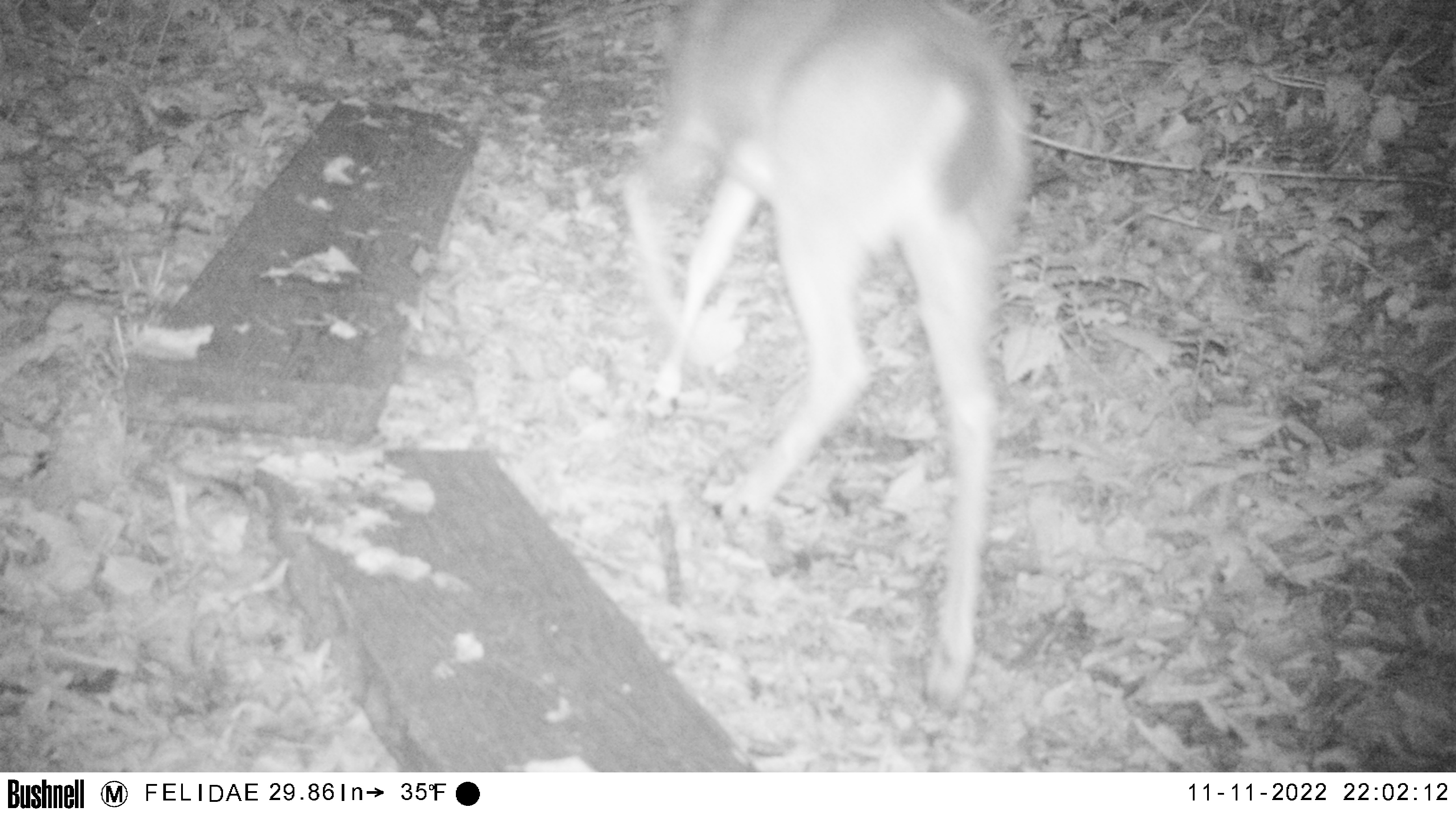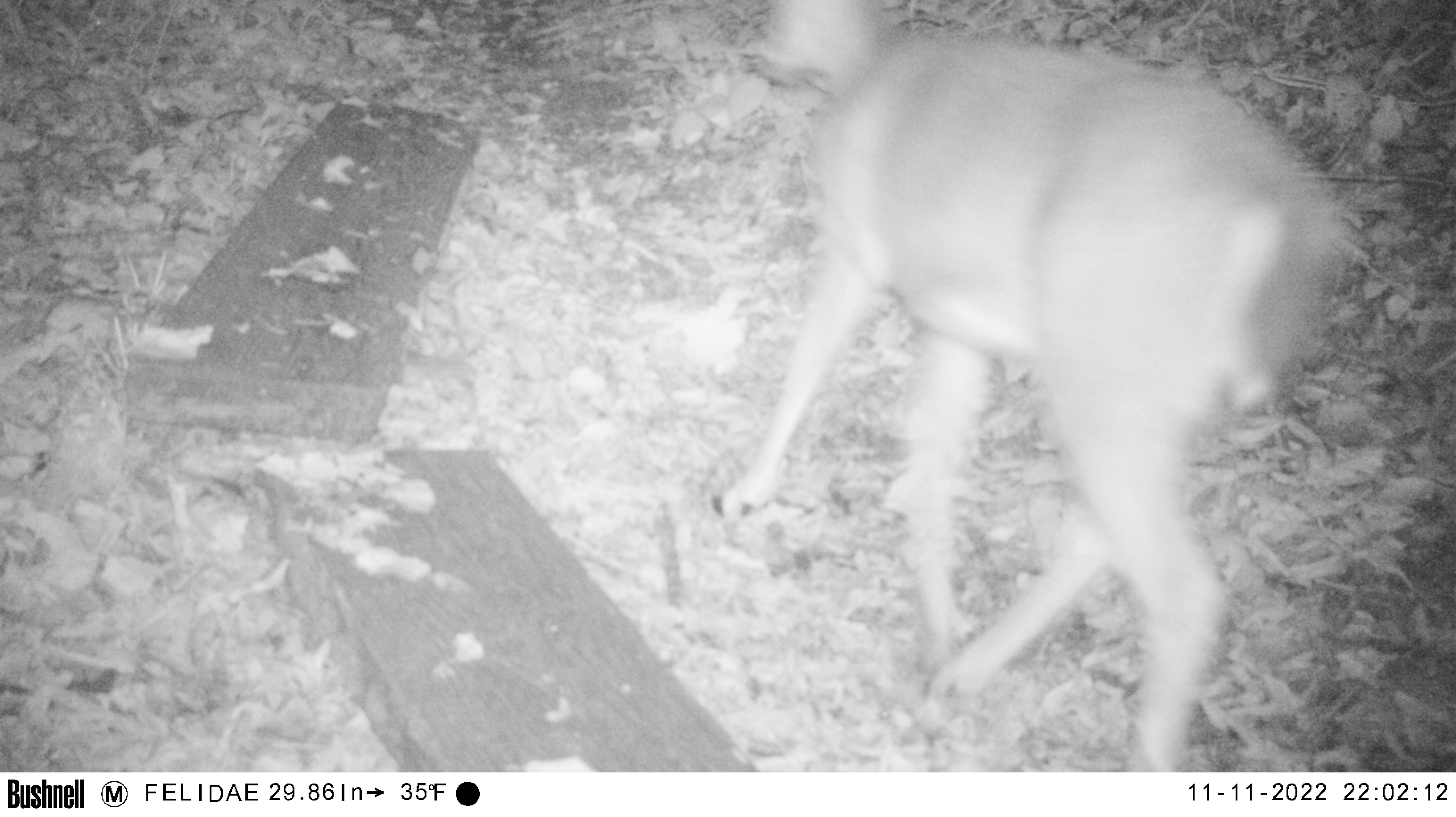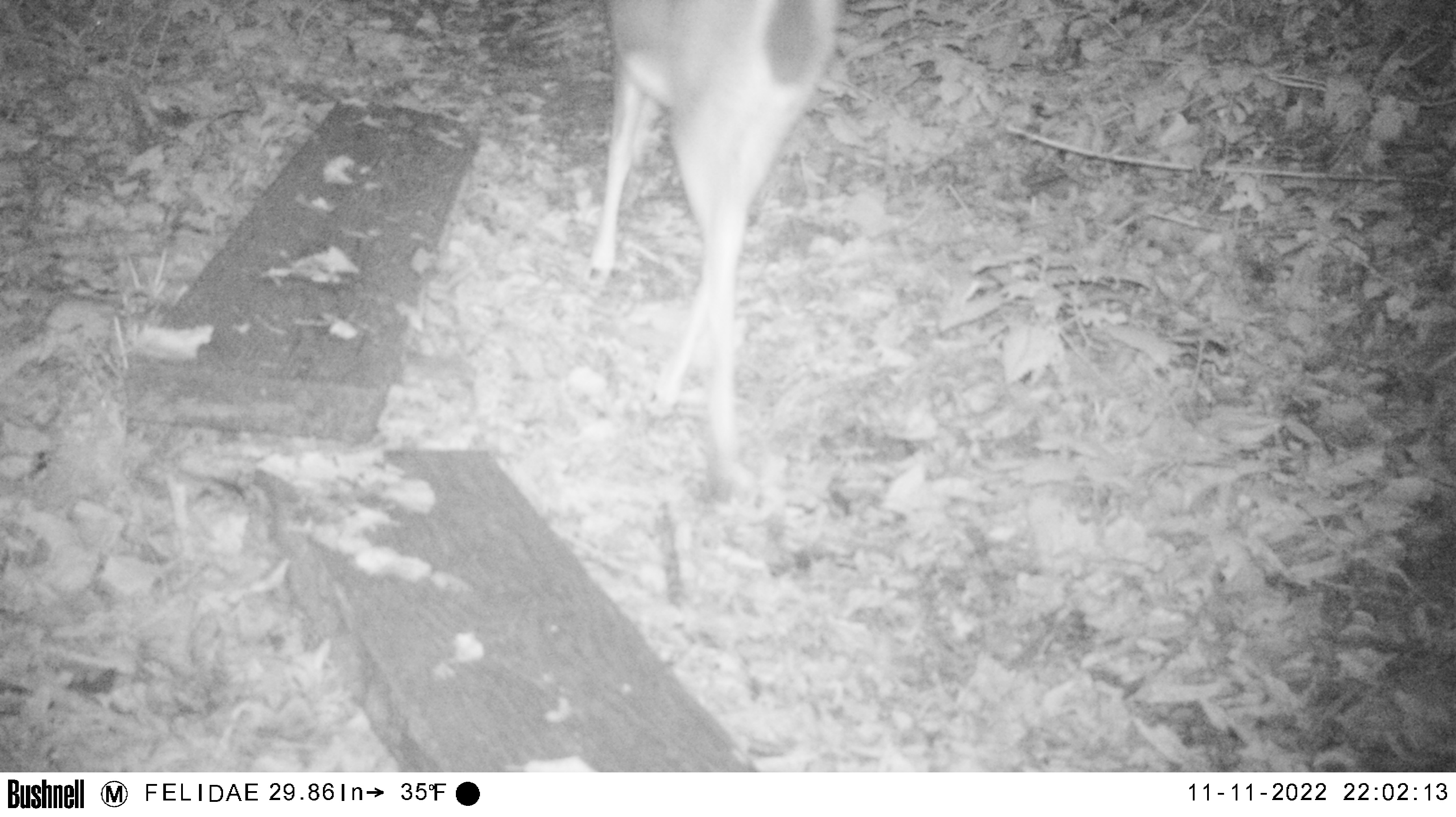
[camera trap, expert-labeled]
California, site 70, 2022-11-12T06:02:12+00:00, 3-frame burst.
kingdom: Animalia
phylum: Chordata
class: Mammalia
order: Artiodactyla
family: Cervidae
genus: Odocoileus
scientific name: Odocoileus hemionus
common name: mule deer